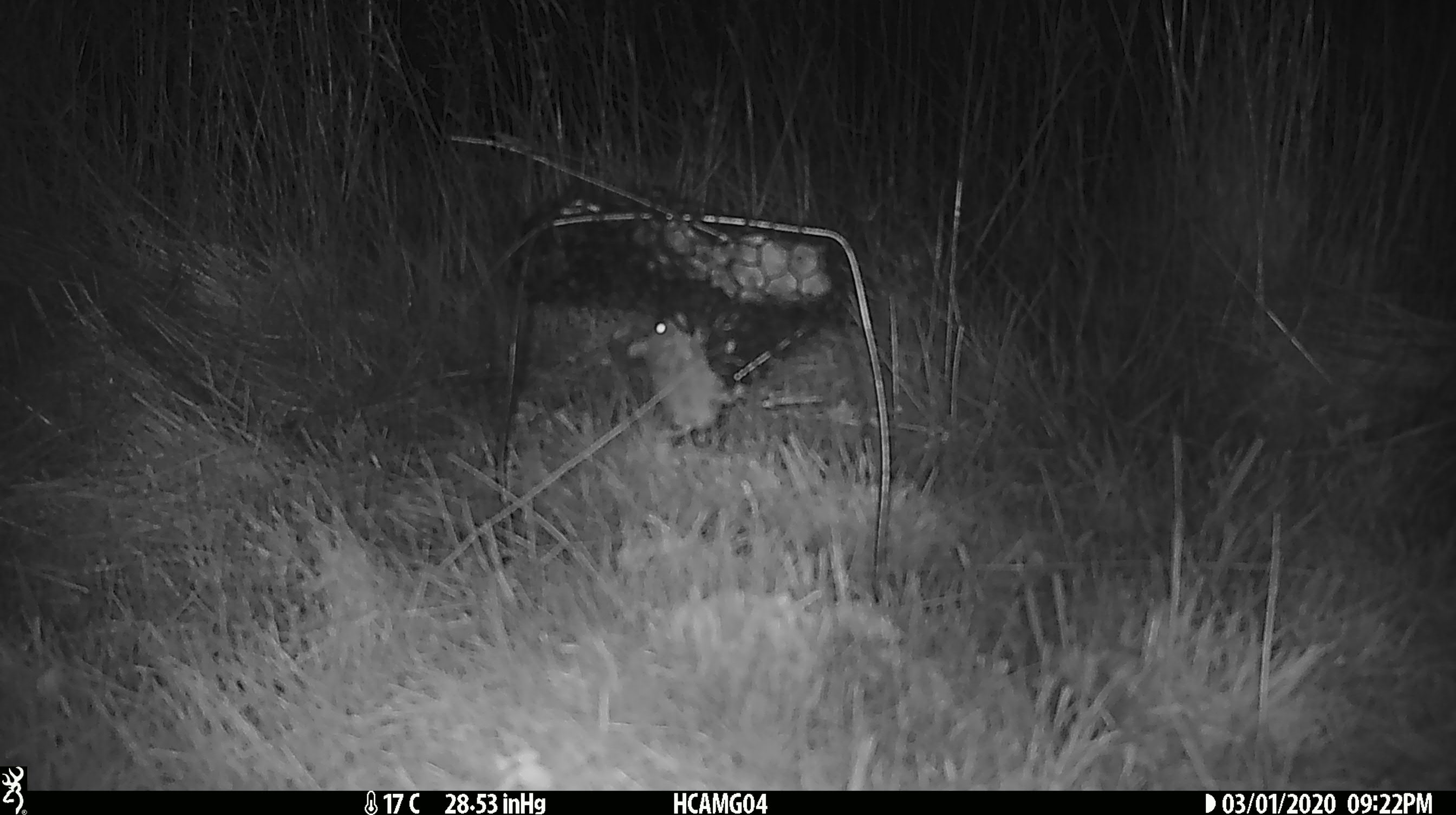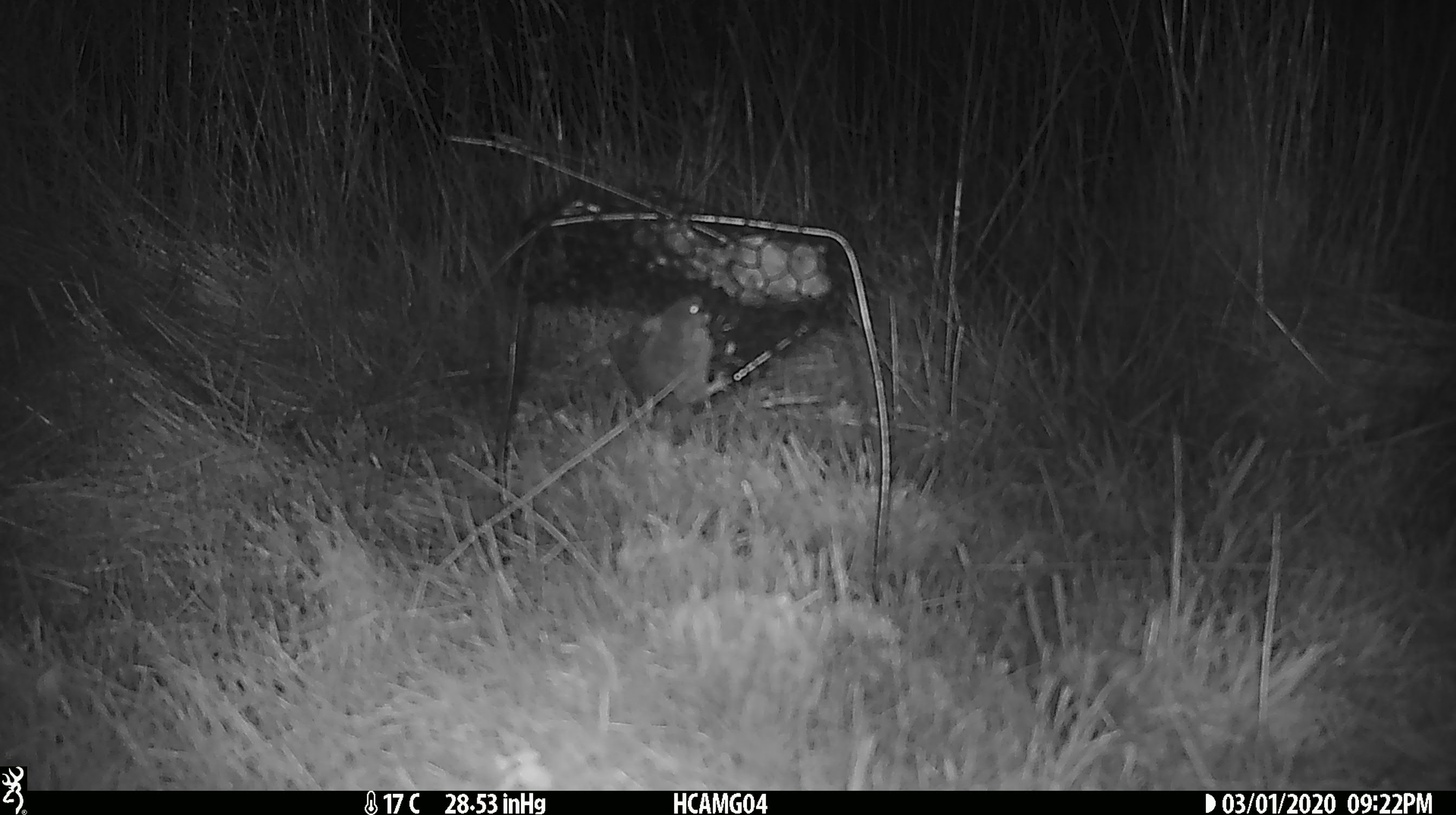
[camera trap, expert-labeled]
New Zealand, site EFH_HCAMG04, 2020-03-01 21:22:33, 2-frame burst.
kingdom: Animalia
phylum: Chordata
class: Mammalia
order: Rodentia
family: Muridae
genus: Mus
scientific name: Mus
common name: mouse